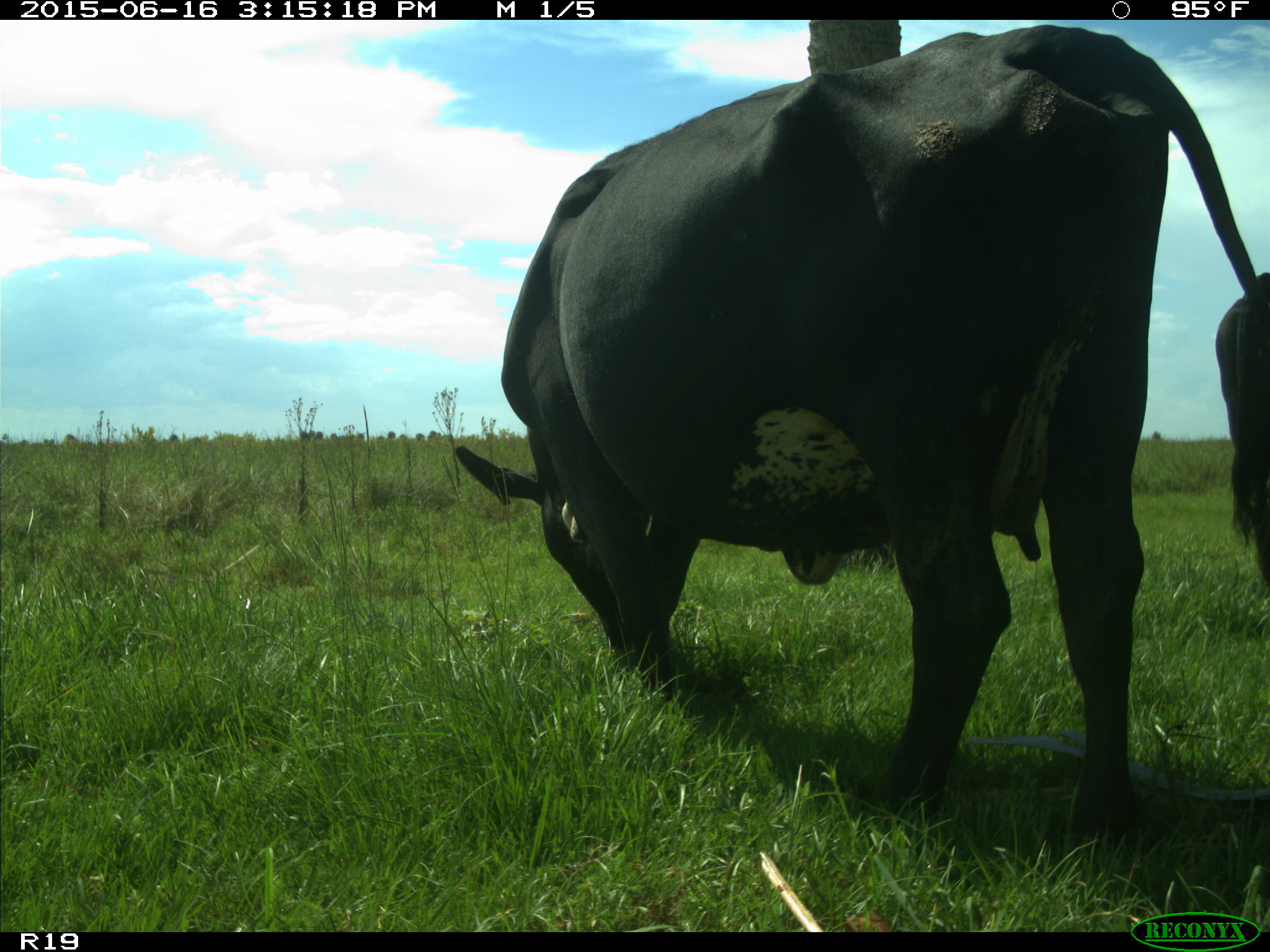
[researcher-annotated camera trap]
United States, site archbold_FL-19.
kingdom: Animalia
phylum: Chordata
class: Mammalia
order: Artiodactyla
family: Bovidae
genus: Bos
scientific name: Bos taurus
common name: domestic cow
Bos taurus (domestic cow).